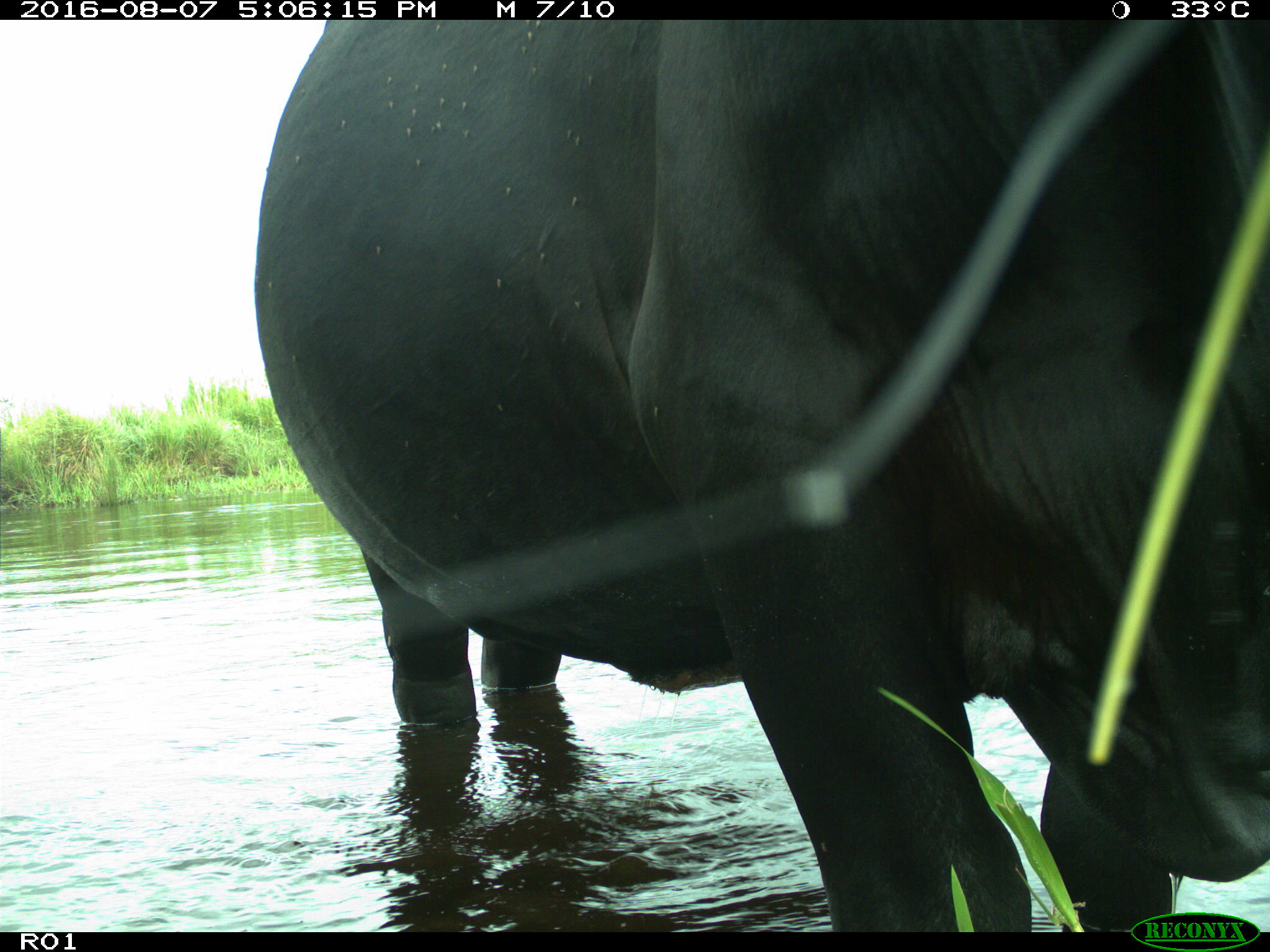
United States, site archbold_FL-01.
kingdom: Animalia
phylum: Chordata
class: Mammalia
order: Artiodactyla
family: Bovidae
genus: Bos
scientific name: Bos taurus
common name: domestic cow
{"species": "Bos taurus (domestic cow)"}